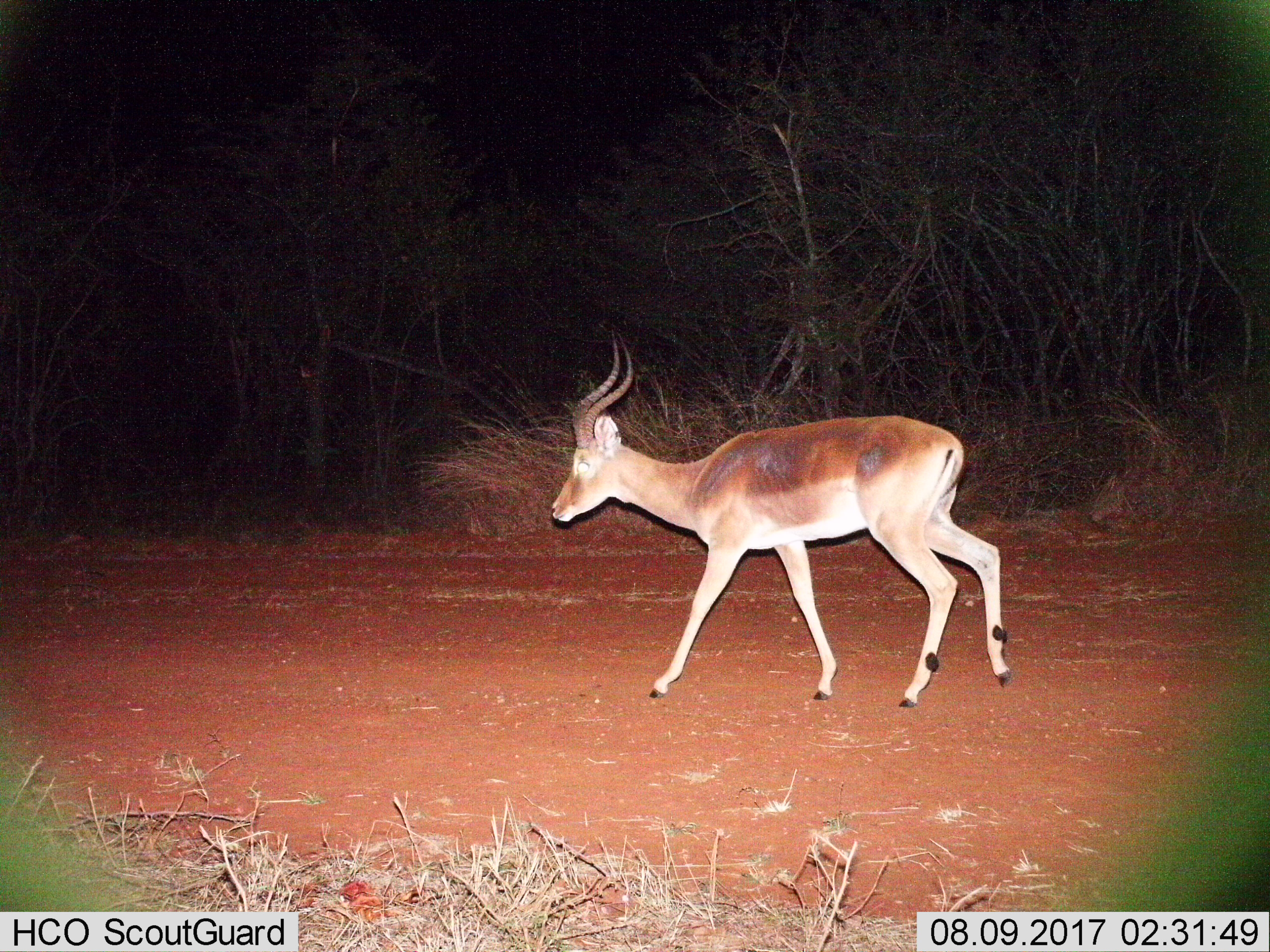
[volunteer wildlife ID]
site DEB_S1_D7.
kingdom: Animalia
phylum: Chordata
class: Mammalia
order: Artiodactyla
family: Bovidae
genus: Aepyceros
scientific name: Aepyceros melampus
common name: impala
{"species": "impala (Aepyceros melampus)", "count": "1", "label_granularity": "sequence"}